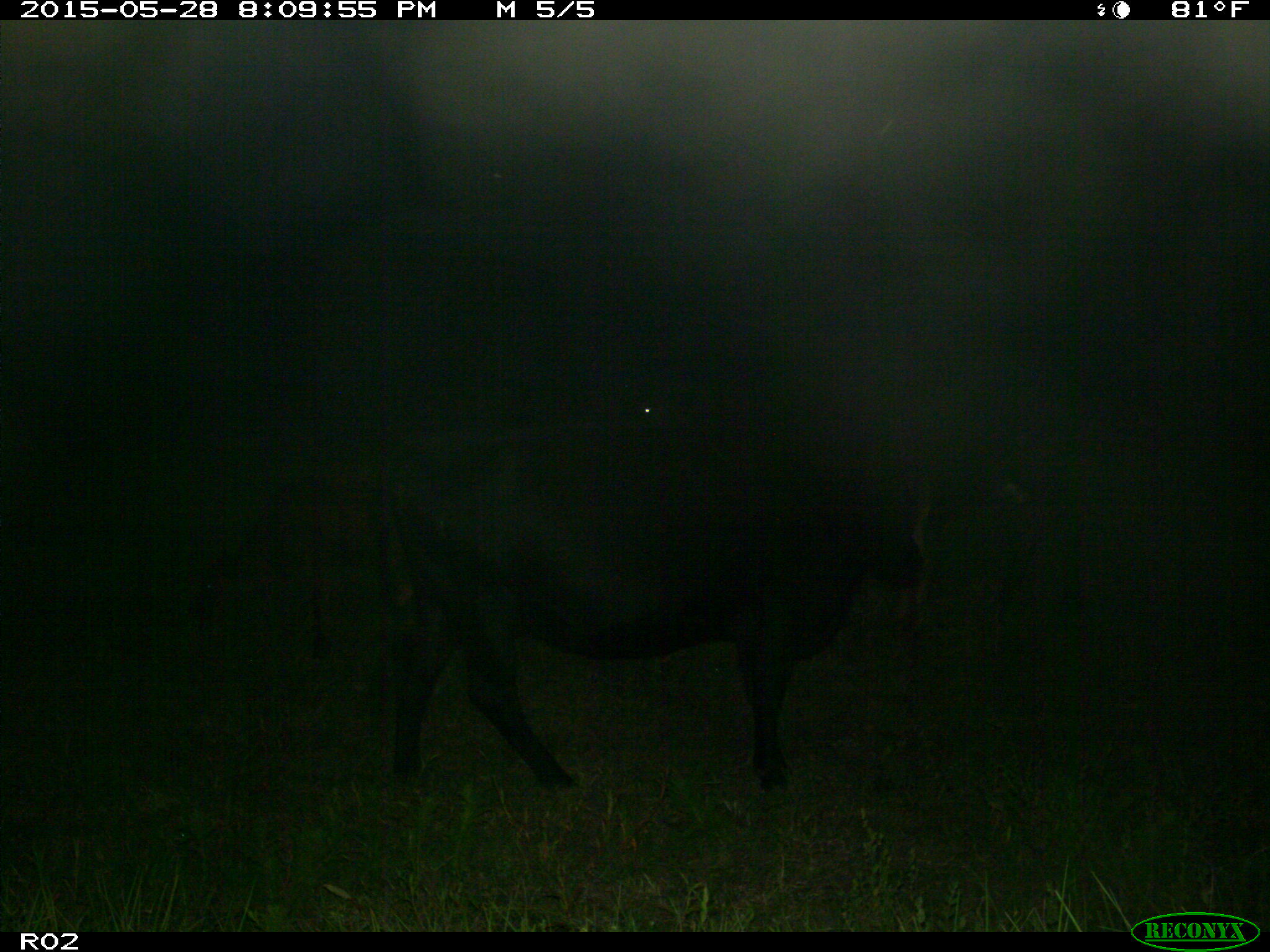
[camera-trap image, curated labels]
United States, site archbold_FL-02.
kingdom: Animalia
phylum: Chordata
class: Mammalia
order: Artiodactyla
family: Bovidae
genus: Bos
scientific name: Bos taurus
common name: domestic cow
Bos taurus (domestic cow).